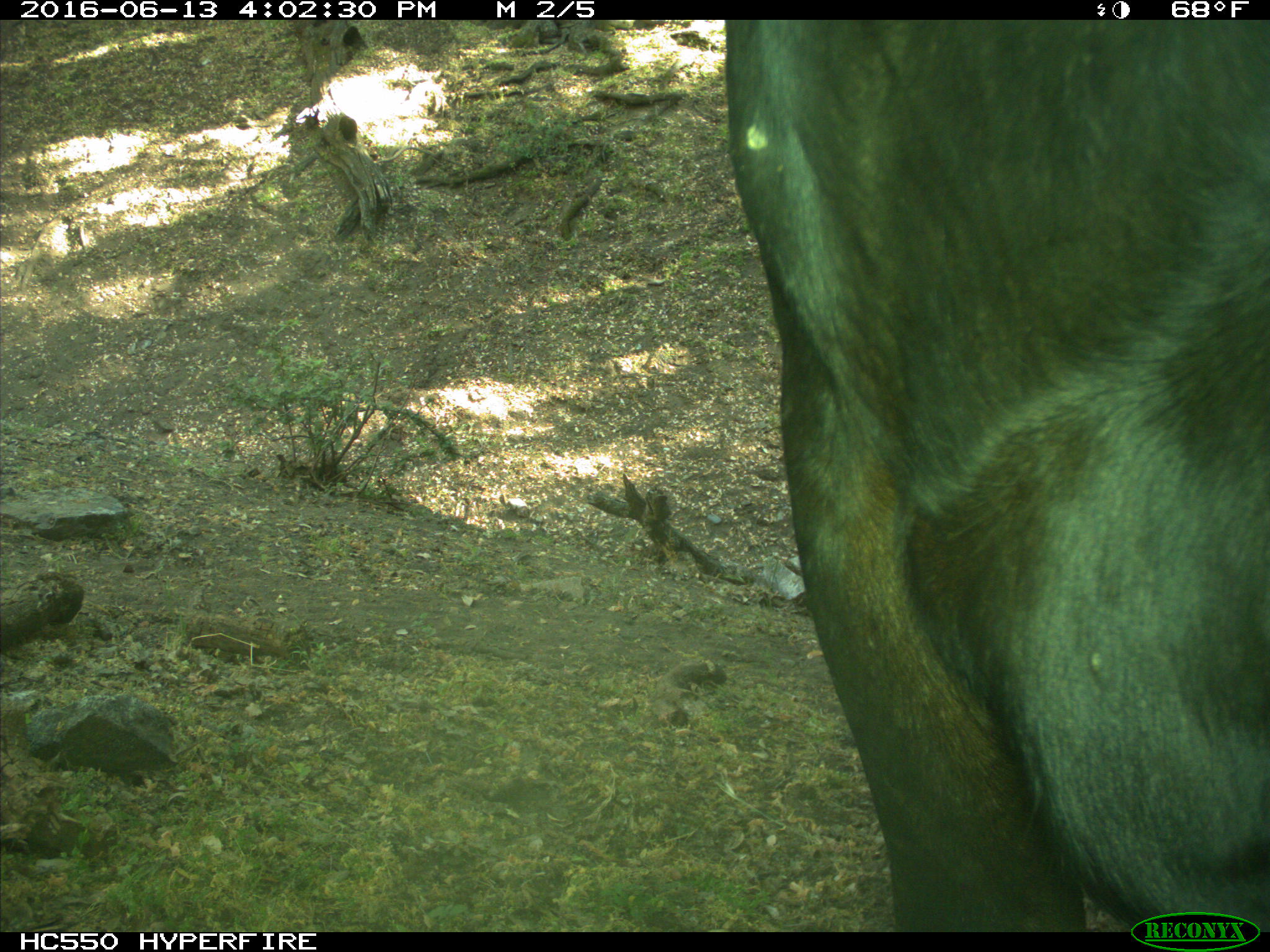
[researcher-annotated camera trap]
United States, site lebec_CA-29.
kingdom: Animalia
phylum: Chordata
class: Mammalia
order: Artiodactyla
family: Bovidae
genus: Bos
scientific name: Bos taurus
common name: domestic cow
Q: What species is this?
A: Bos taurus (domestic cow).